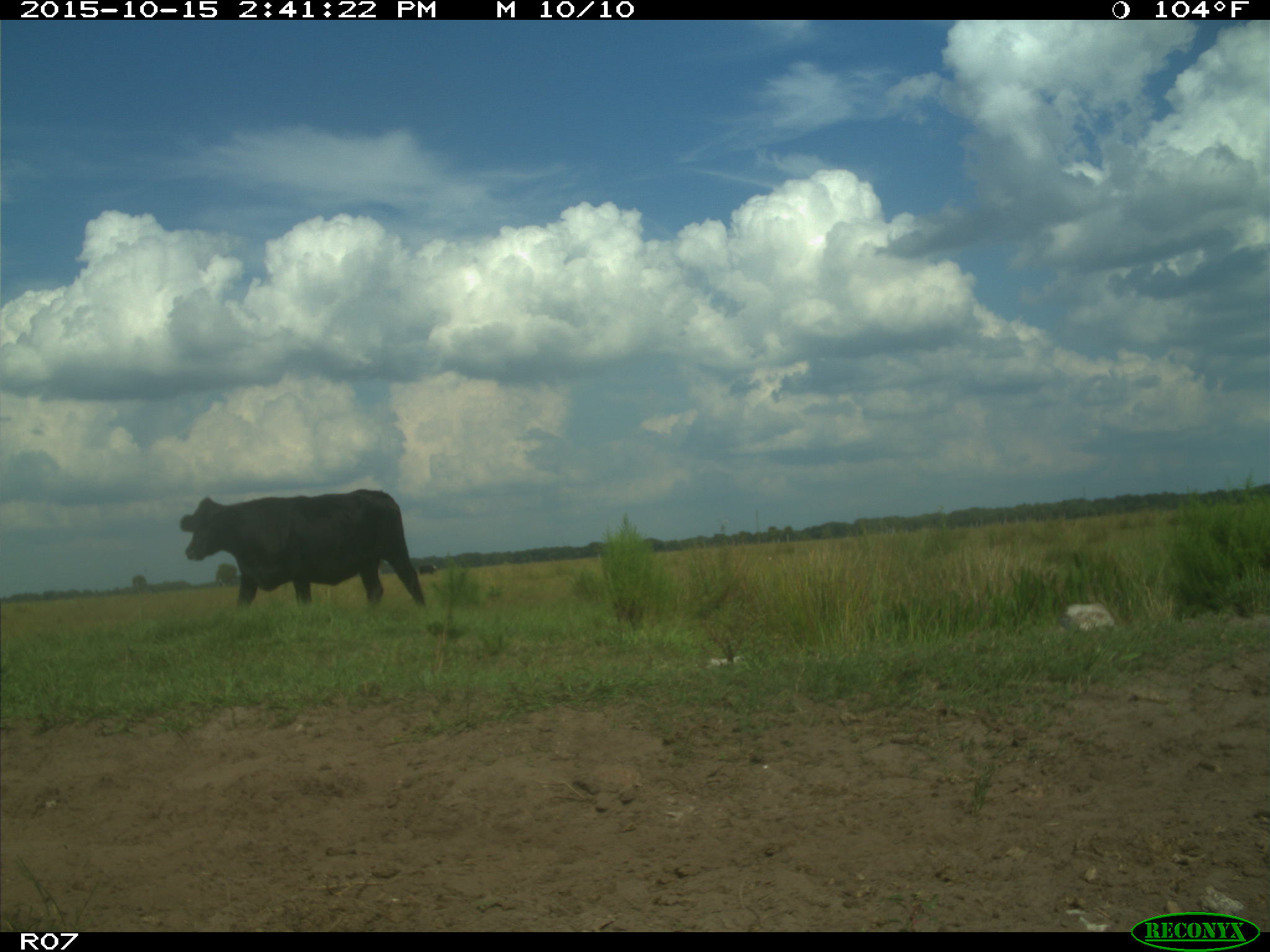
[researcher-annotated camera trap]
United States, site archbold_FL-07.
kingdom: Animalia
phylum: Chordata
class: Mammalia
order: Artiodactyla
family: Bovidae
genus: Bos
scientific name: Bos taurus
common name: domestic cow